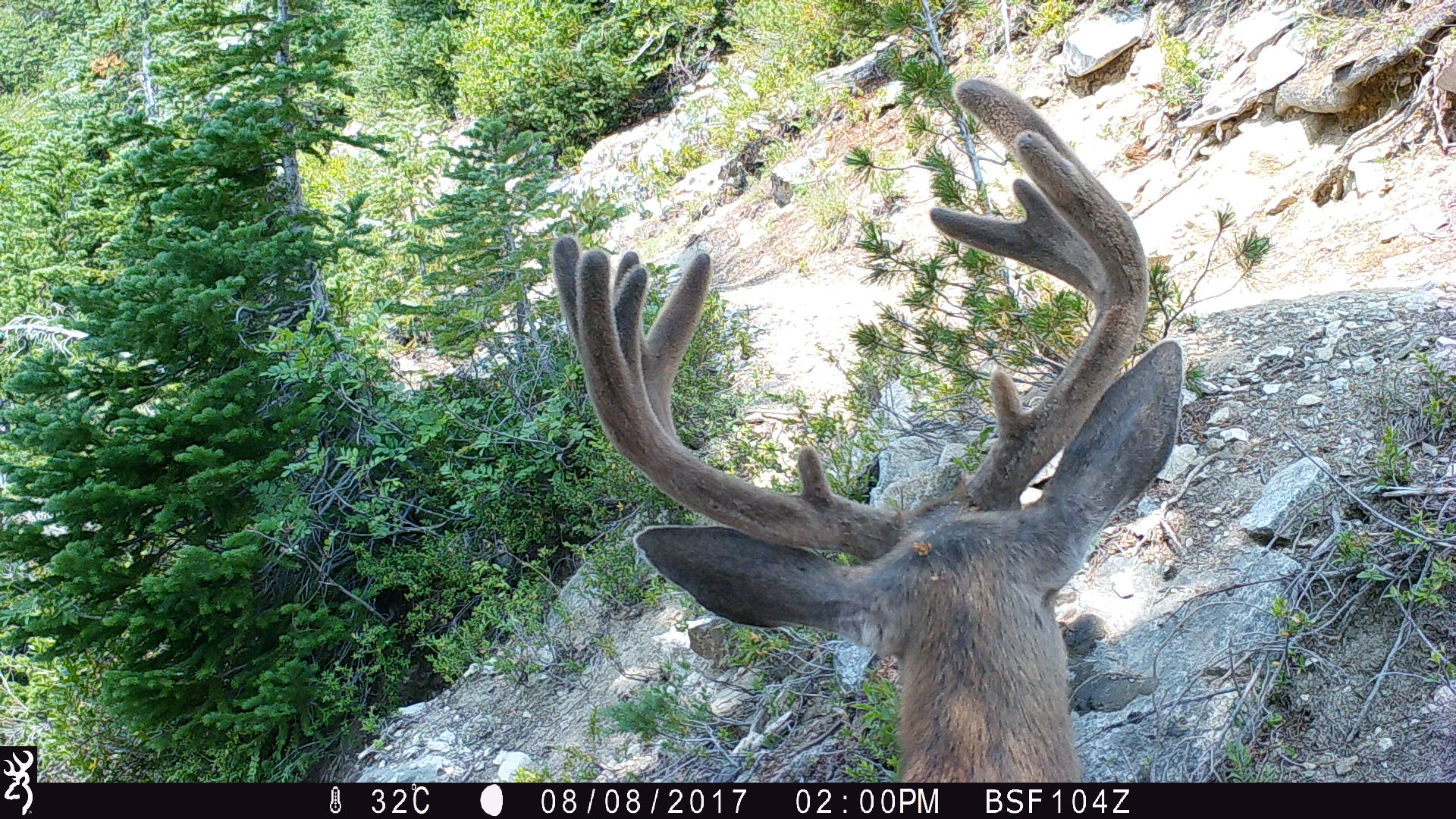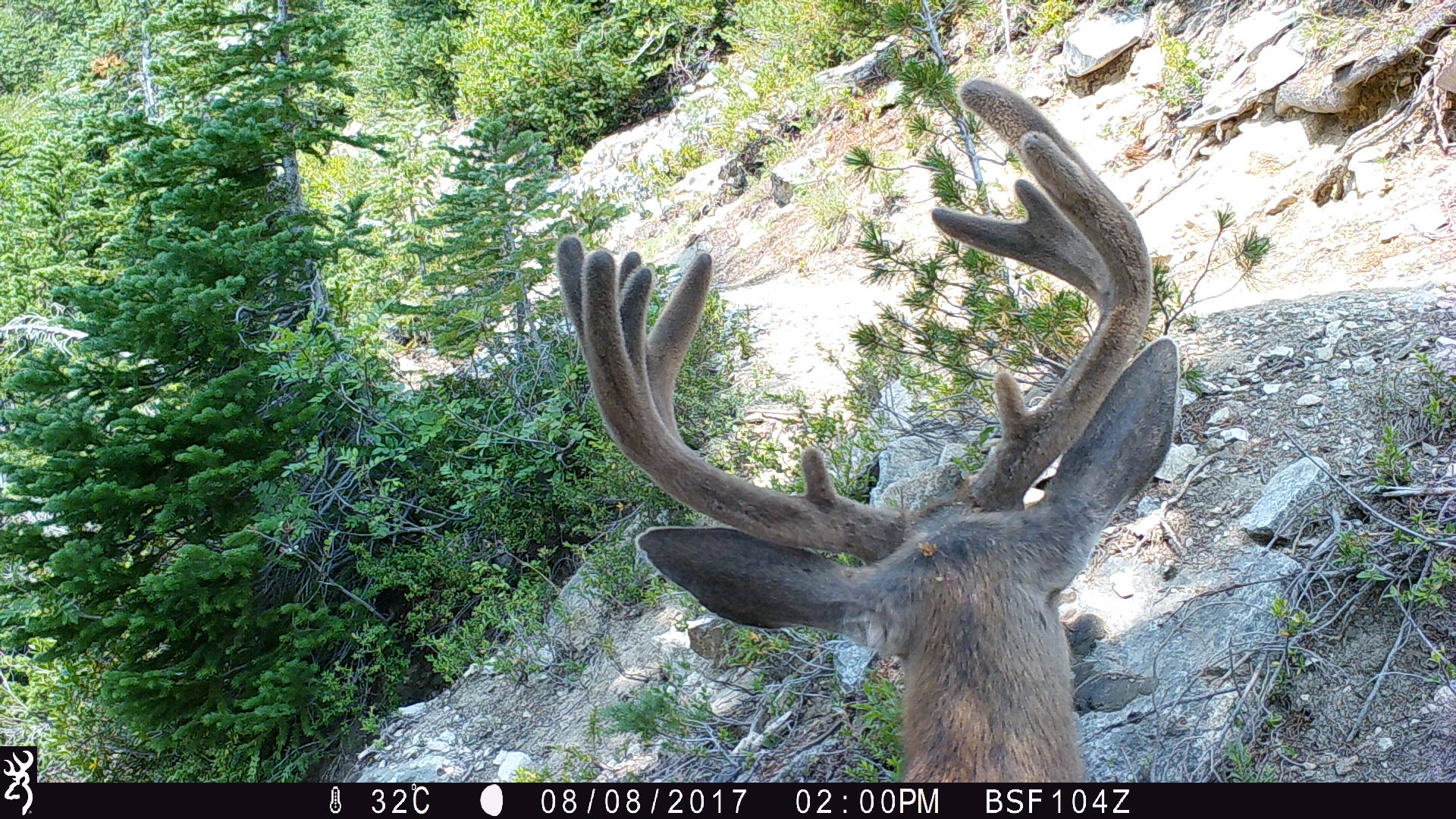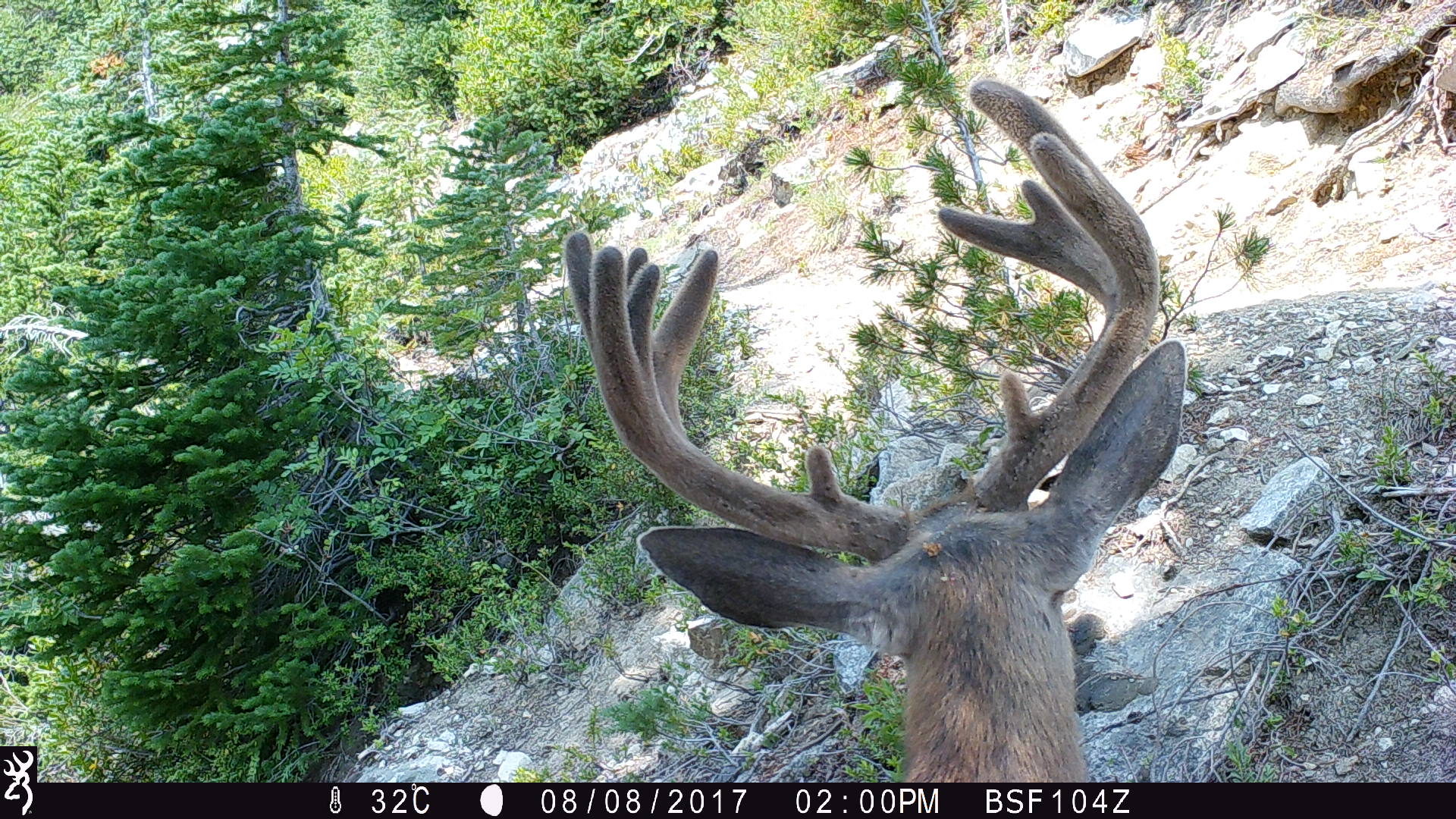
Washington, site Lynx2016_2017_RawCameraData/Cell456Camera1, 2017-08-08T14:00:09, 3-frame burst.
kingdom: Animalia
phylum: Chordata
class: Mammalia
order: Artiodactyla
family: Cervidae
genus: Odocoileus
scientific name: Odocoileus hemionus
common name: mule deer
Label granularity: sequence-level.